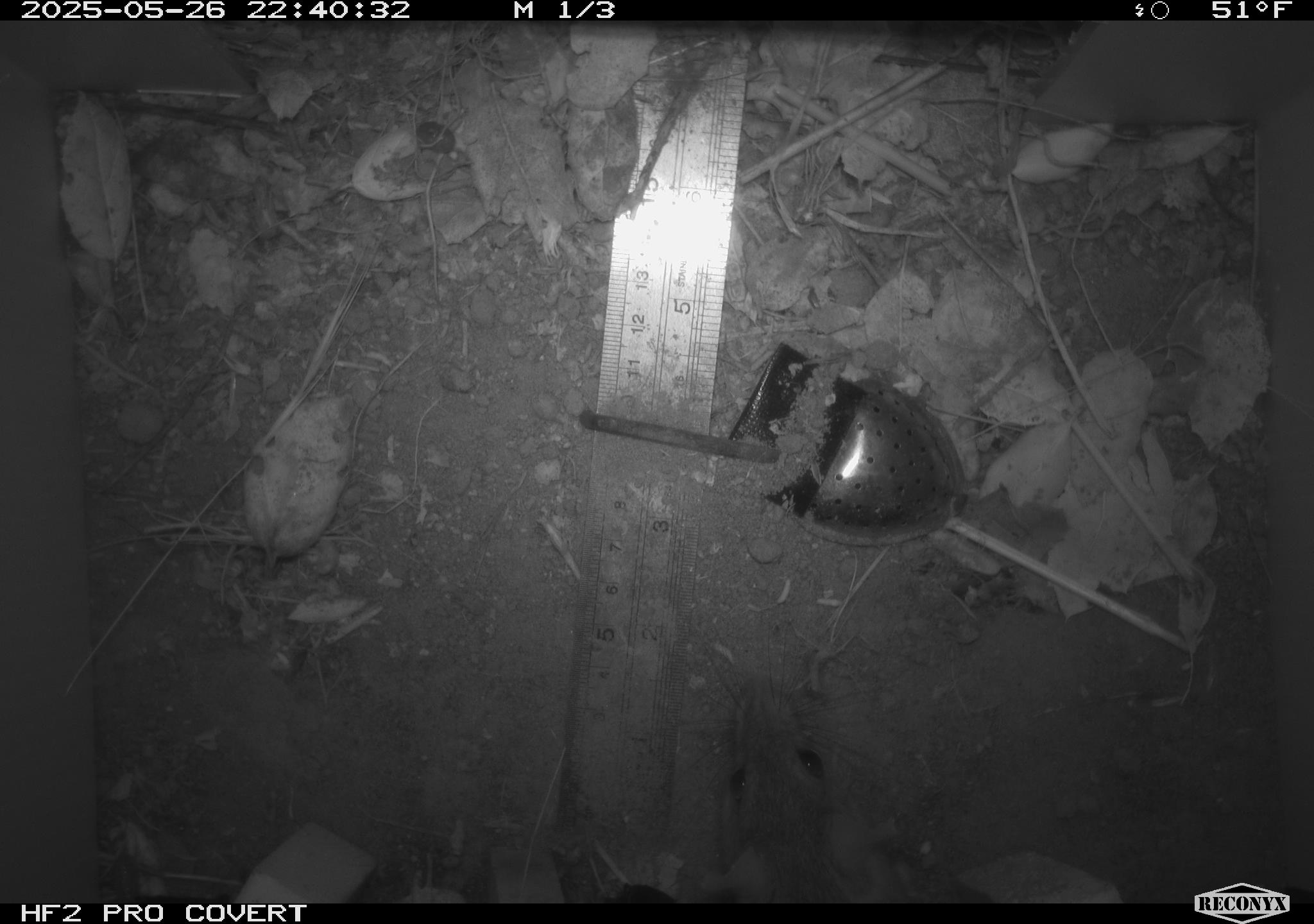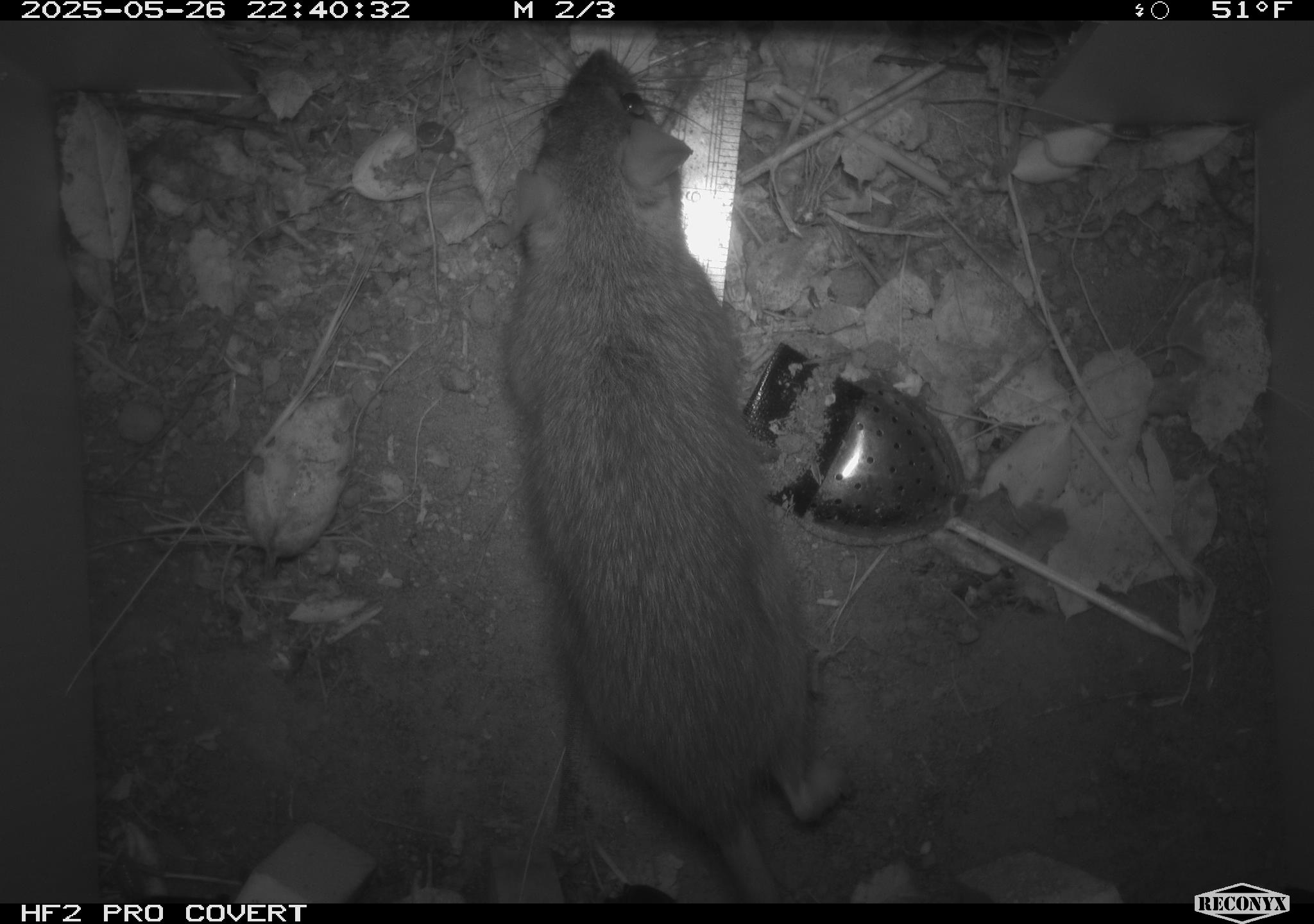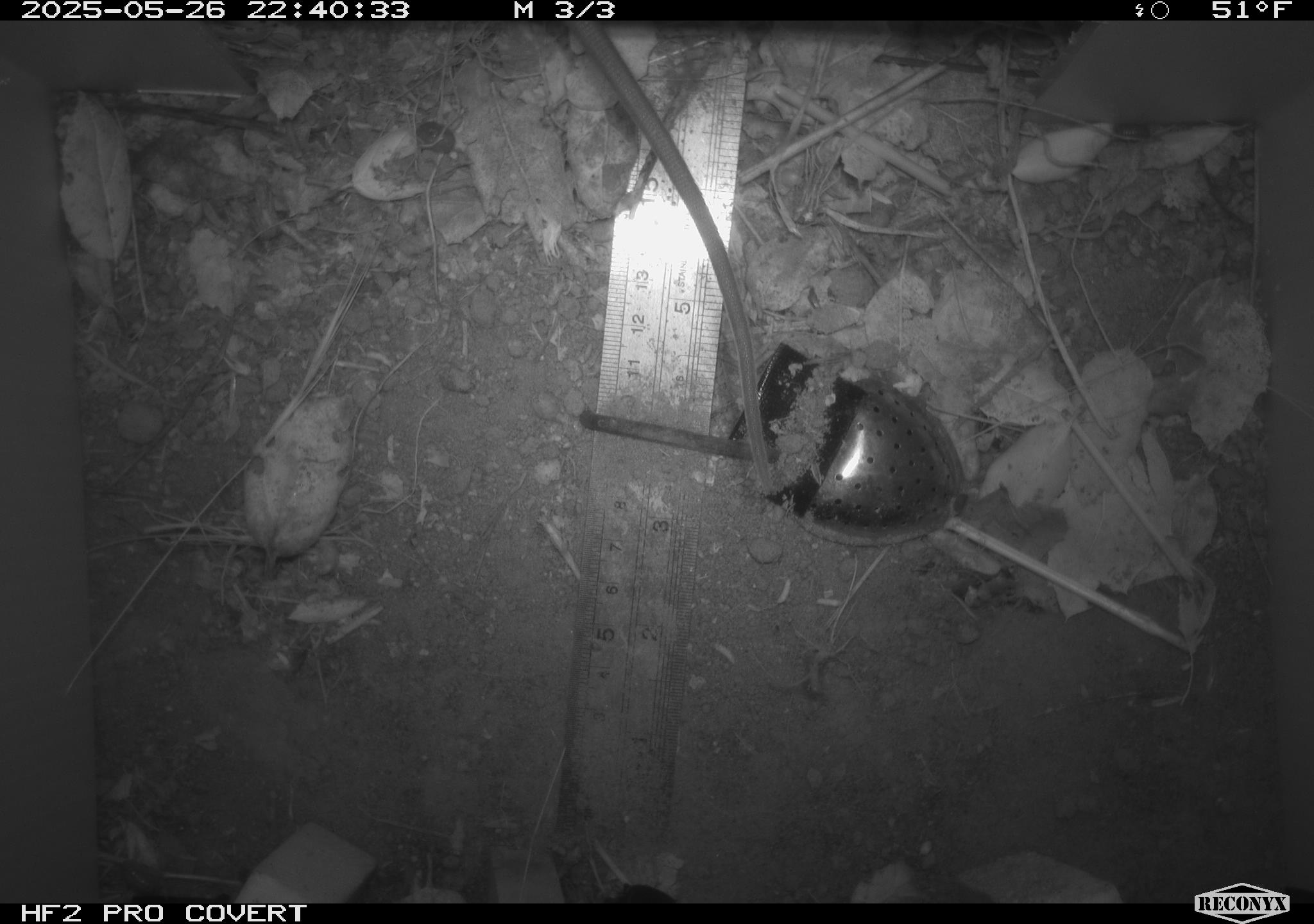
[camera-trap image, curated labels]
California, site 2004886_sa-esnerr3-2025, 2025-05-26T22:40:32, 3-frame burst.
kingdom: Animalia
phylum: Chordata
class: Mammalia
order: Rodentia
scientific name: Rodentia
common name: rodent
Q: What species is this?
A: Rodent (Rodentia).